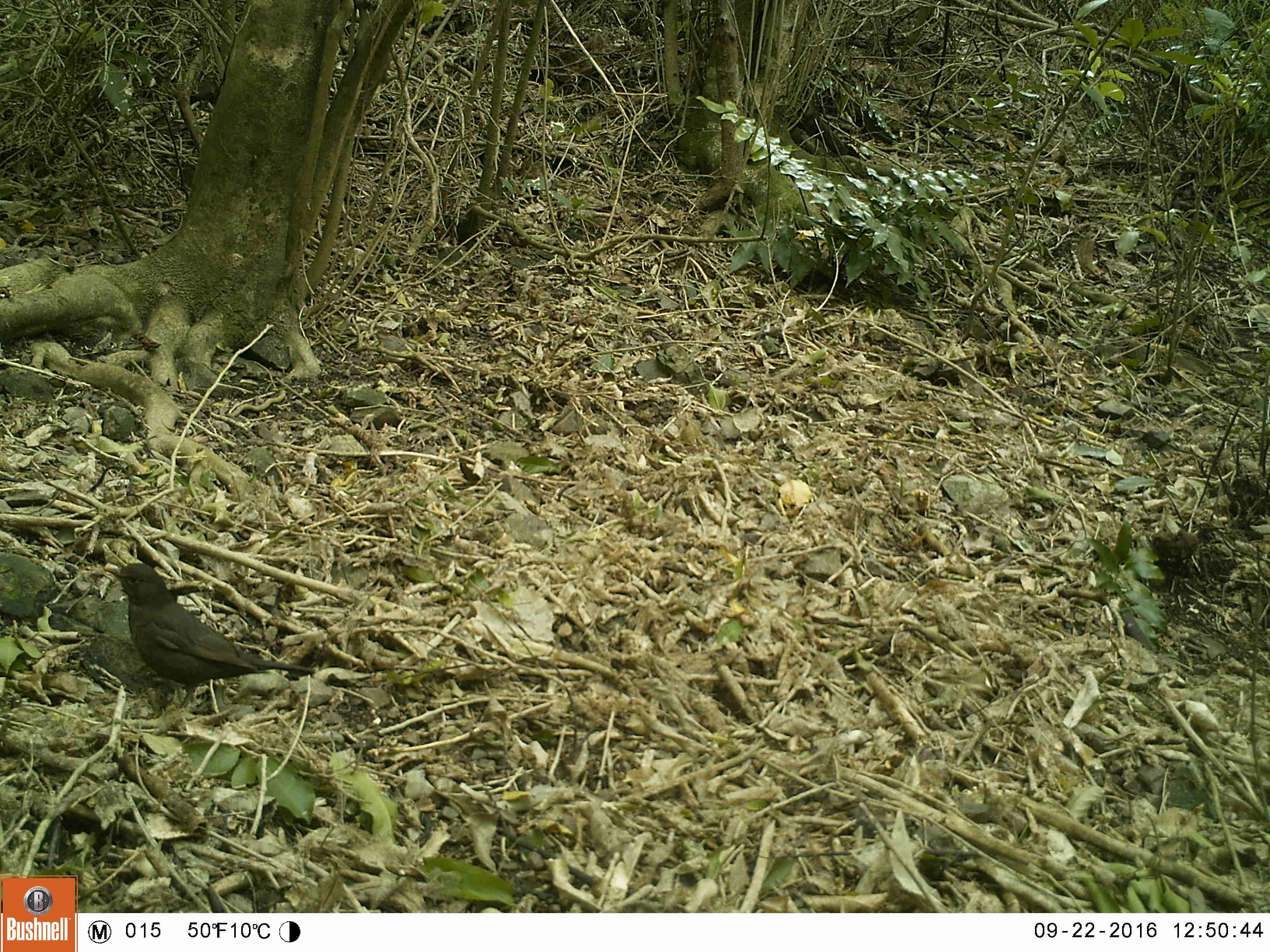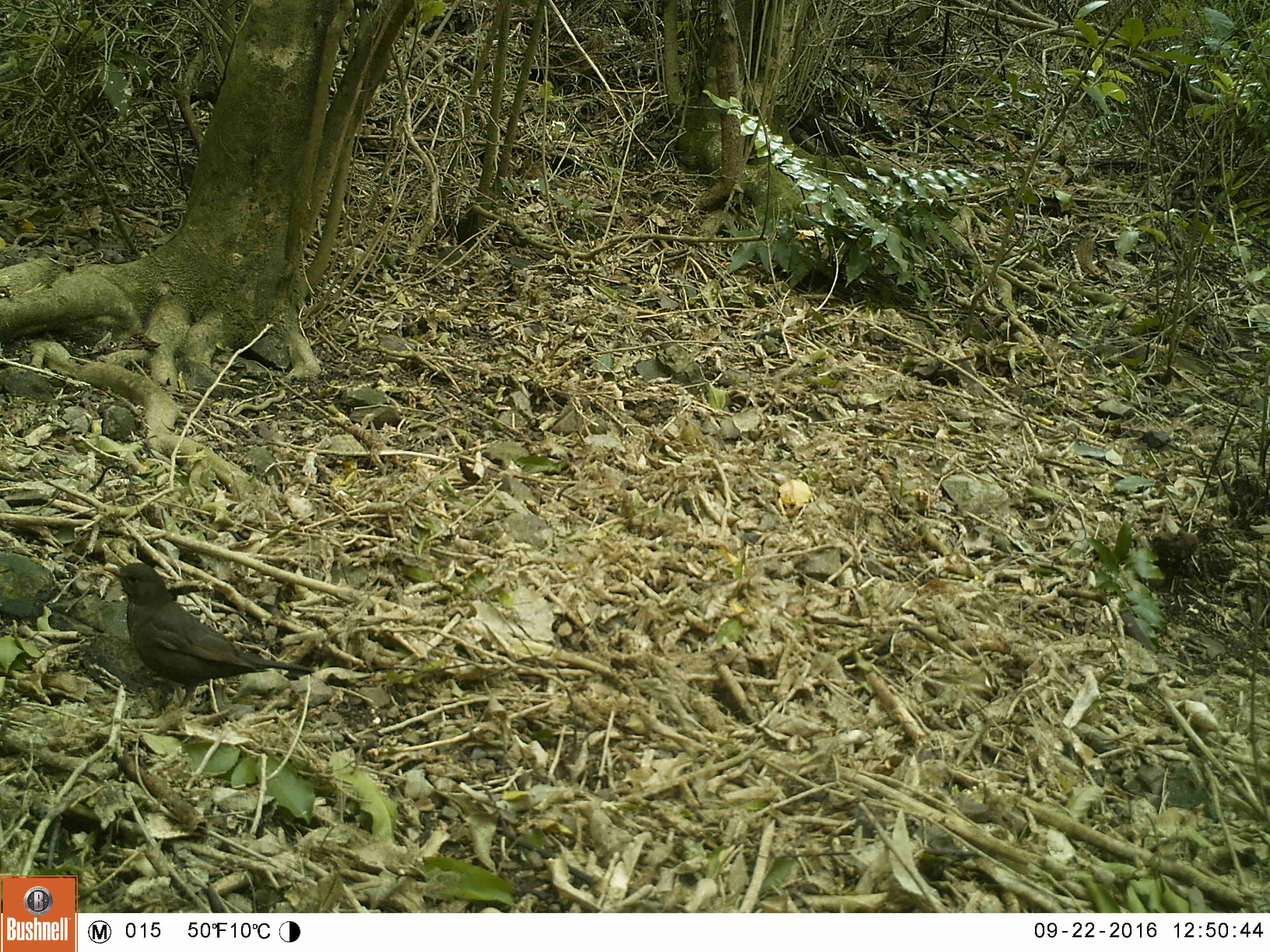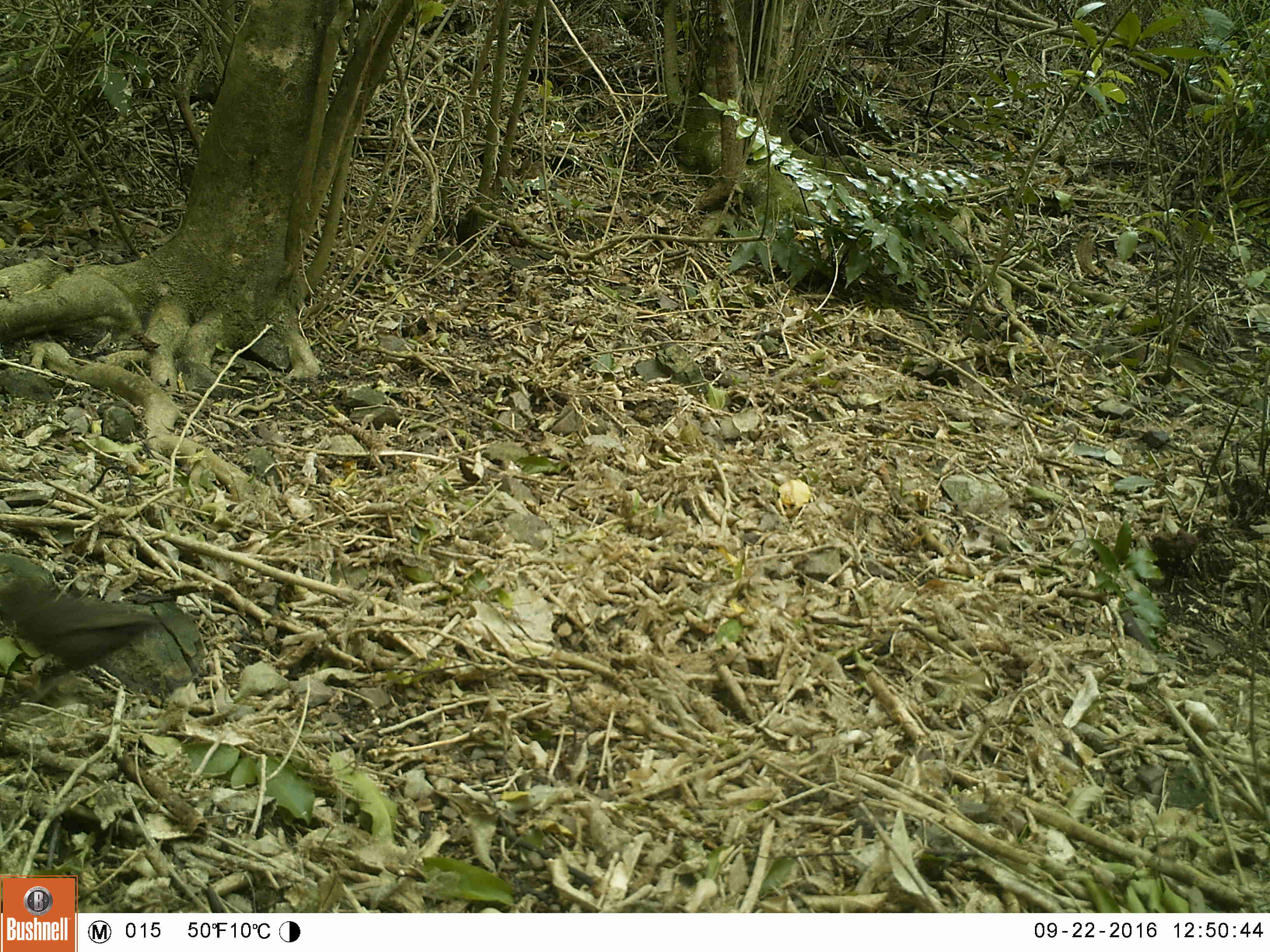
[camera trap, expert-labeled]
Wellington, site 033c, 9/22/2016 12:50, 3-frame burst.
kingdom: Animalia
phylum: Chordata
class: Aves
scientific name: Aves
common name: bird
Bird (Aves).